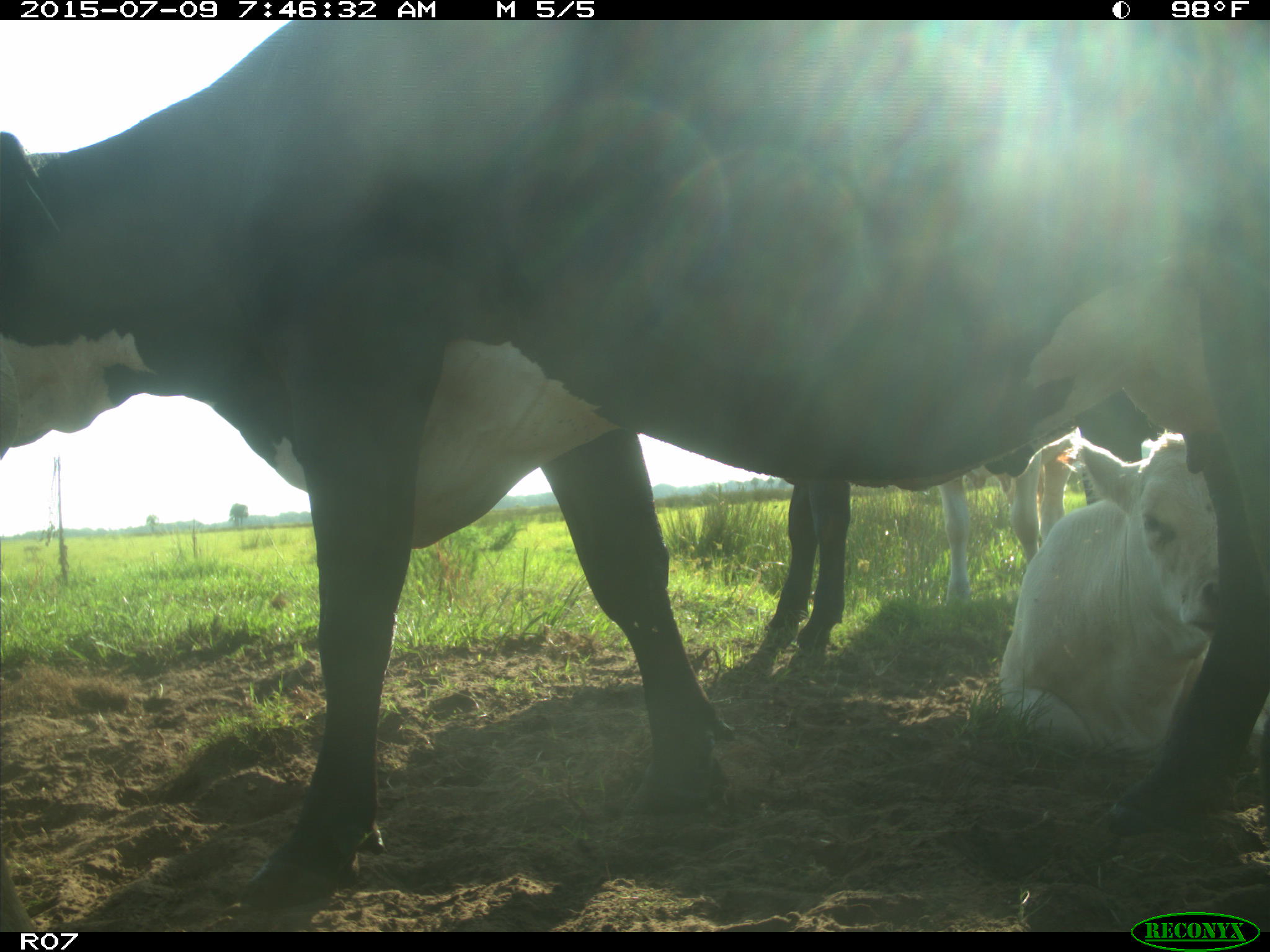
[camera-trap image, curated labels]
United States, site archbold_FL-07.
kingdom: Animalia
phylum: Chordata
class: Mammalia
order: Artiodactyla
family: Bovidae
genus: Bos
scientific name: Bos taurus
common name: domestic cow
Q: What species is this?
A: Bos taurus (domestic cow).